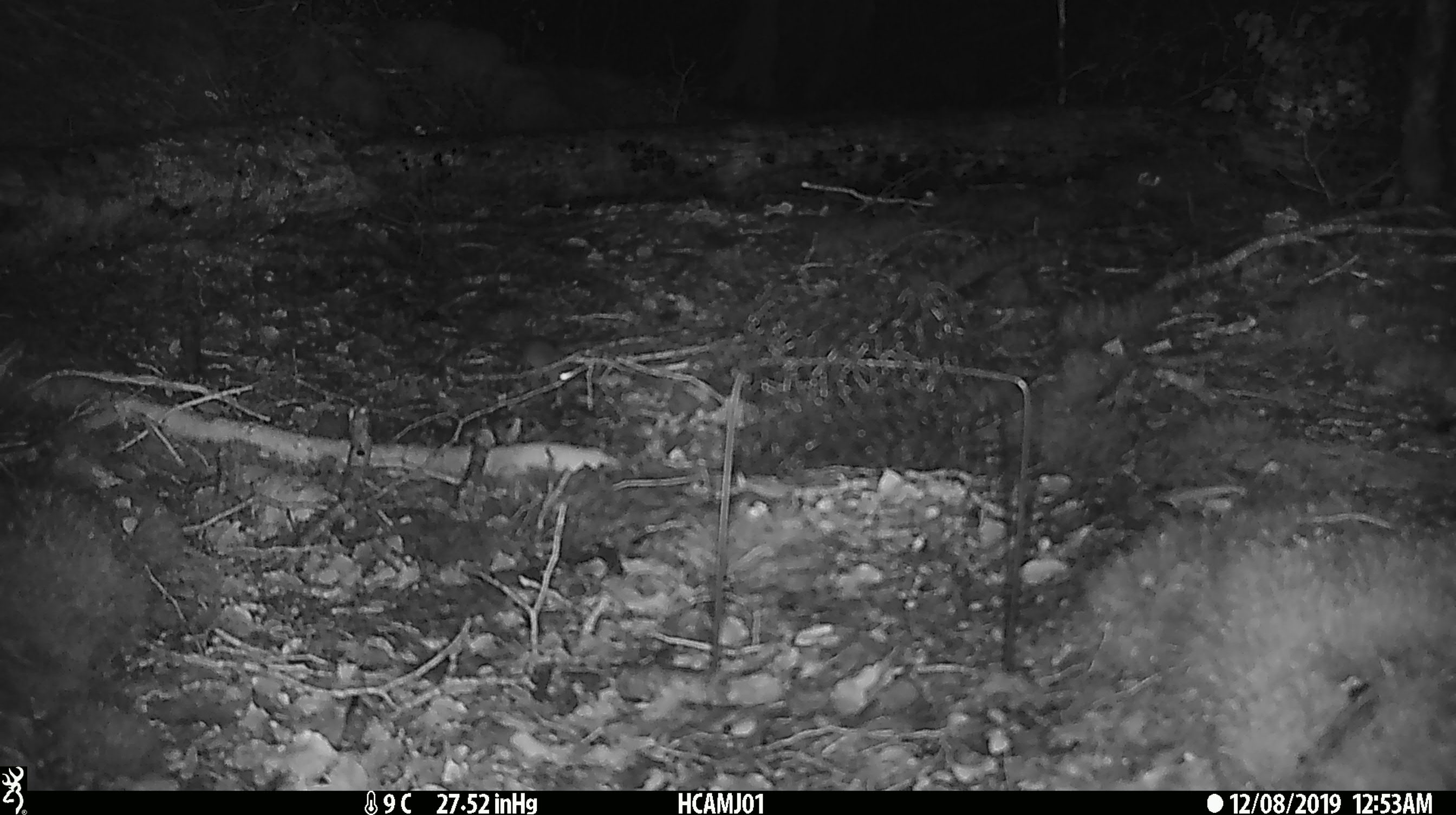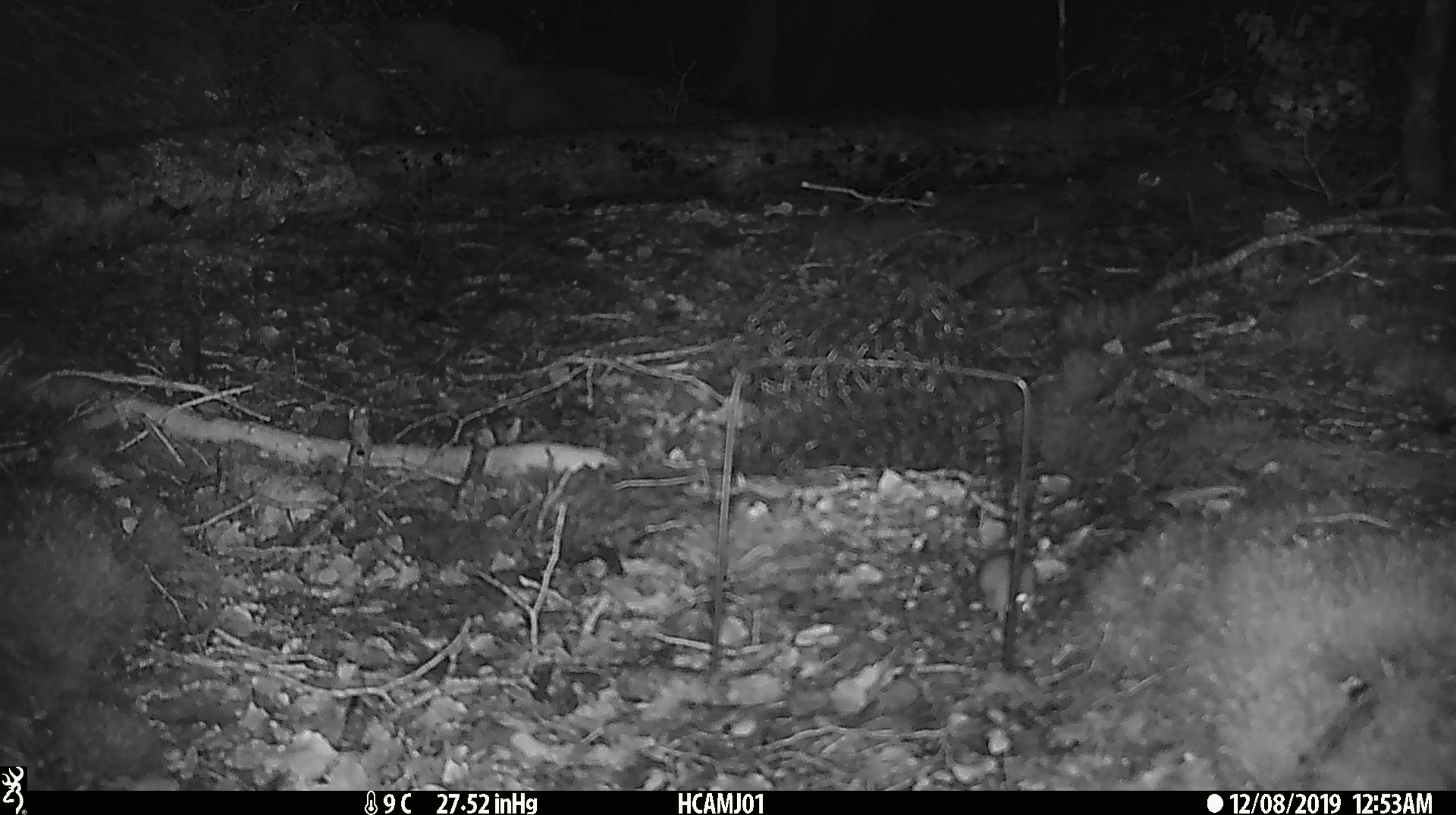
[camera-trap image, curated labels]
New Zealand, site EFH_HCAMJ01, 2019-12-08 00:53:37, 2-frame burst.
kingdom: Animalia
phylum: Chordata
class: Mammalia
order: Rodentia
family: Muridae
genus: Mus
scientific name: Mus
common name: mouse